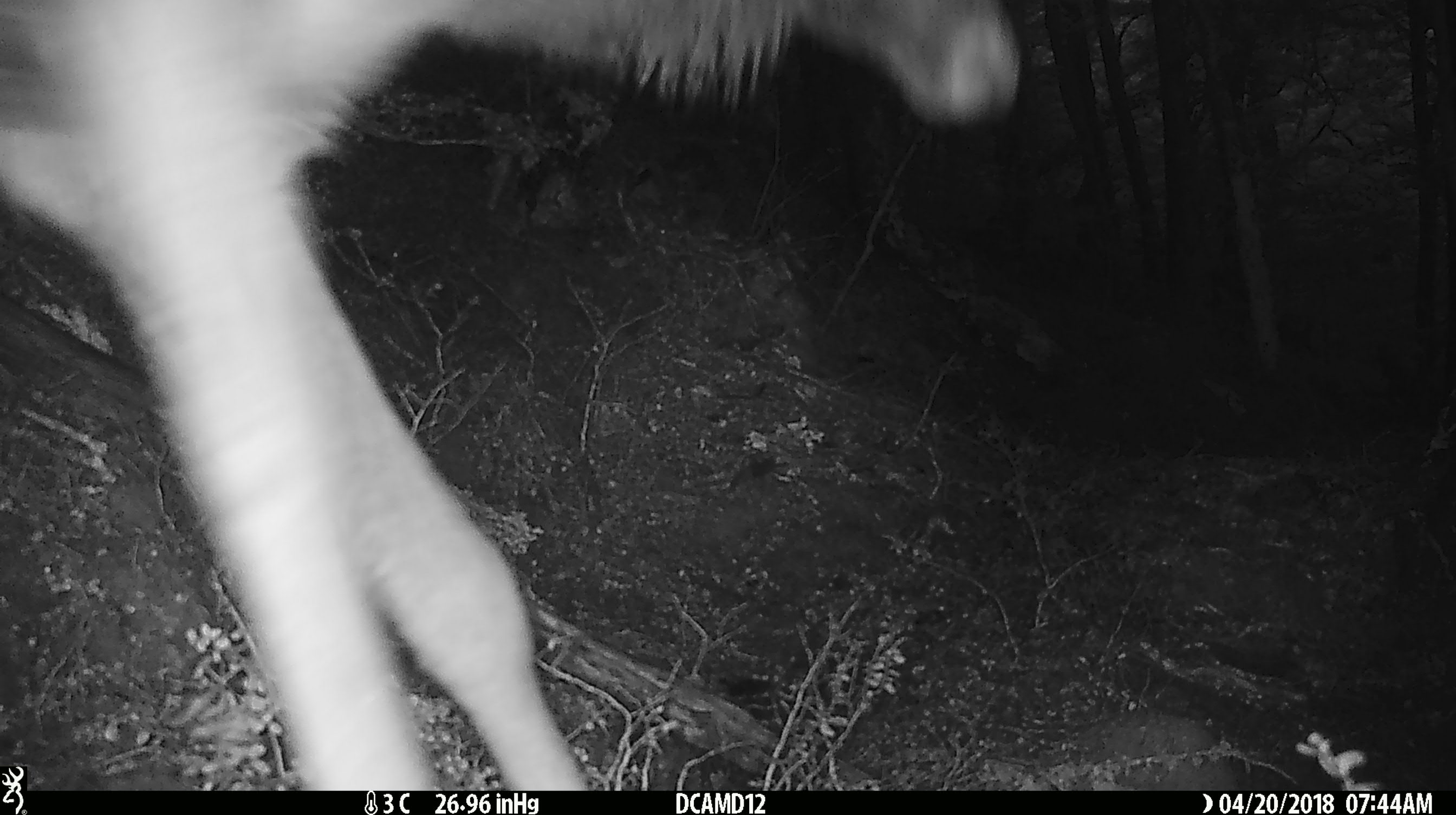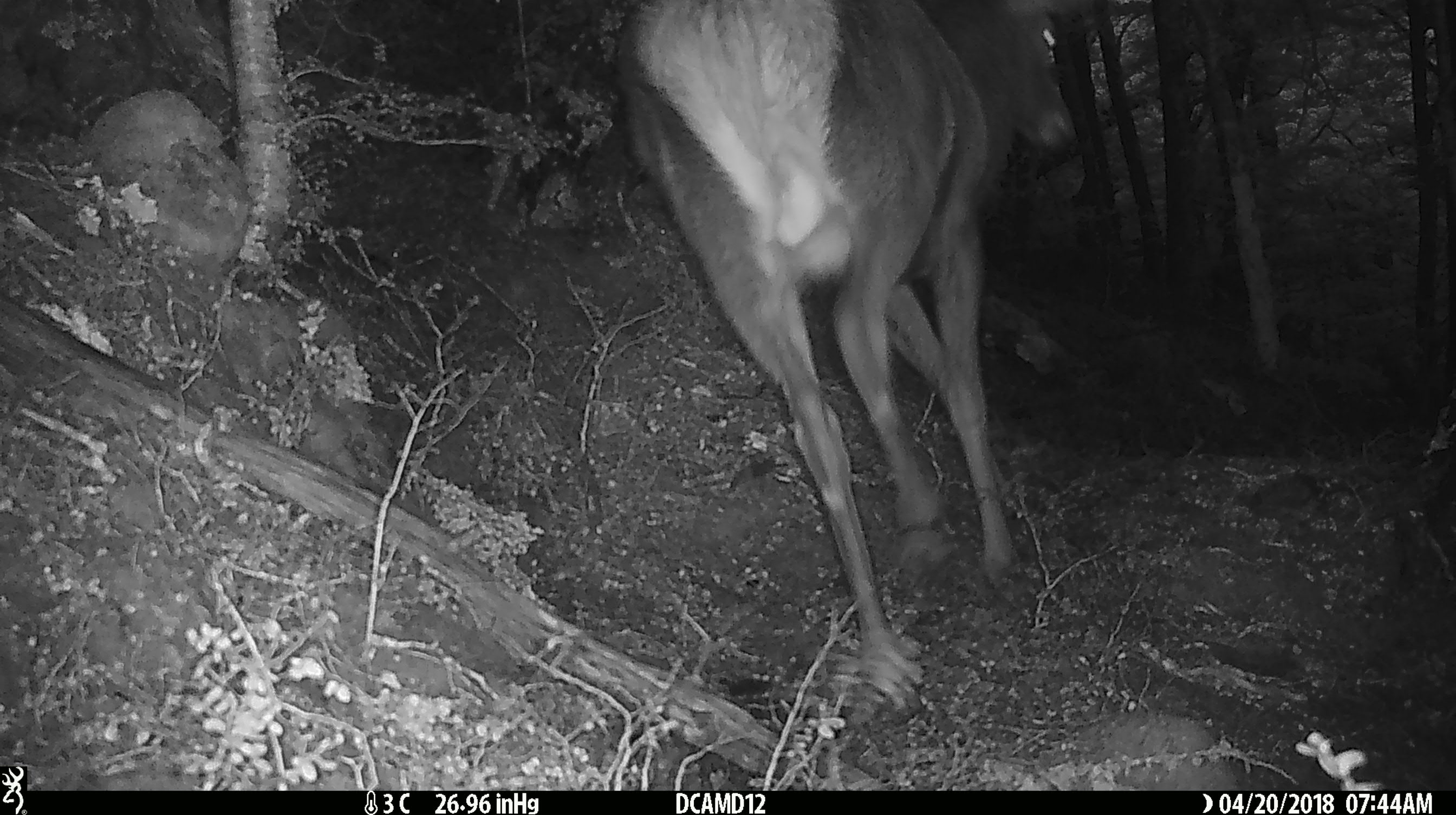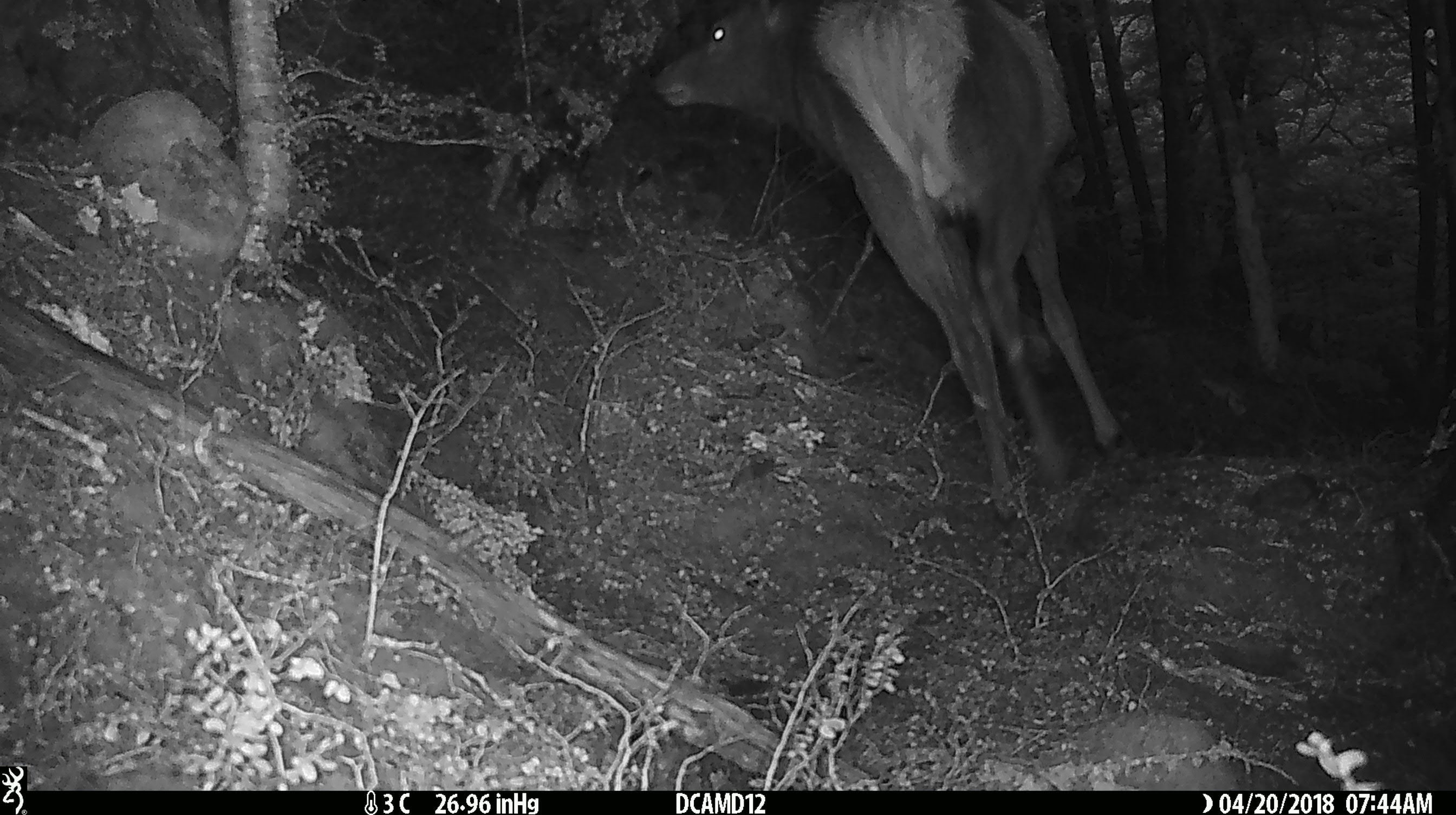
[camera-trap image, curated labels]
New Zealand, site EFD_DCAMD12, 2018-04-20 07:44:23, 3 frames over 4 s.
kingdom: Animalia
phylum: Chordata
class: Mammalia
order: Artiodactyla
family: Cervidae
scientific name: Cervidae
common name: deer